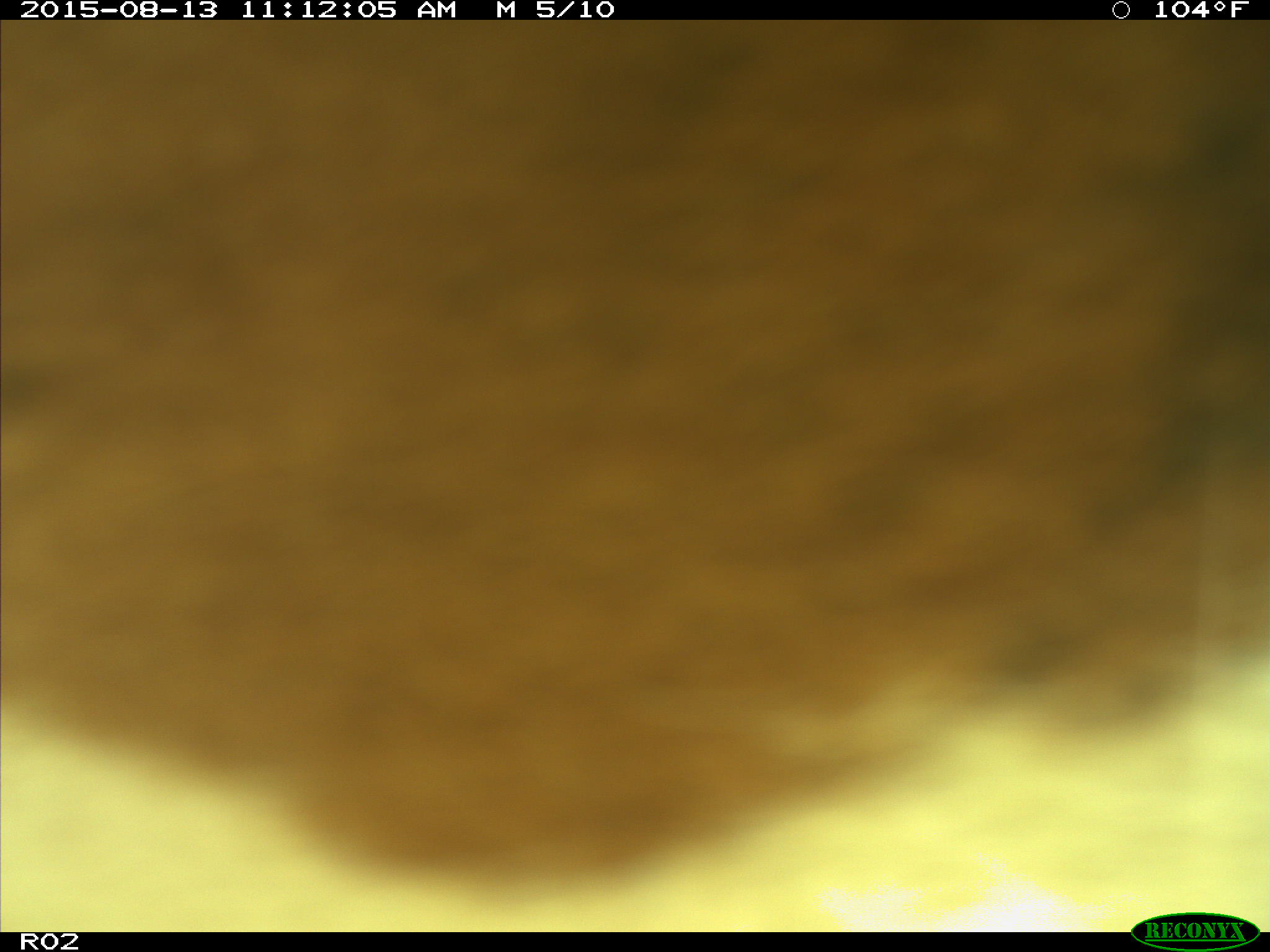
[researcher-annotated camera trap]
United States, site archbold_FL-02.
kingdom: Animalia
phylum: Chordata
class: Mammalia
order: Artiodactyla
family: Bovidae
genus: Bos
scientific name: Bos taurus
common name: domestic cow